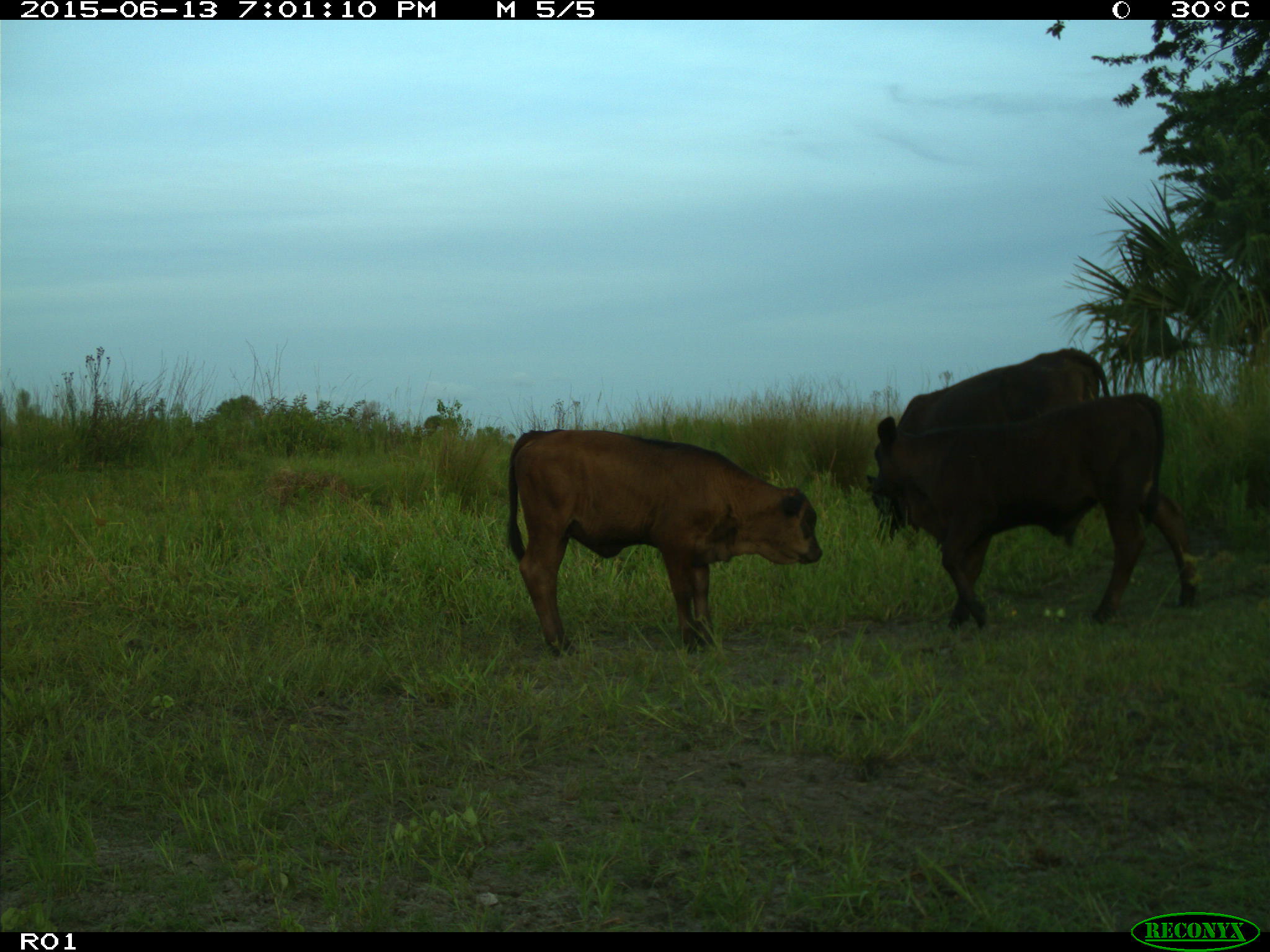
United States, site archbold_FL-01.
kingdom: Animalia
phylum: Chordata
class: Mammalia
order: Artiodactyla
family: Bovidae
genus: Bos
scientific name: Bos taurus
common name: domestic cow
Bos taurus (domestic cow).